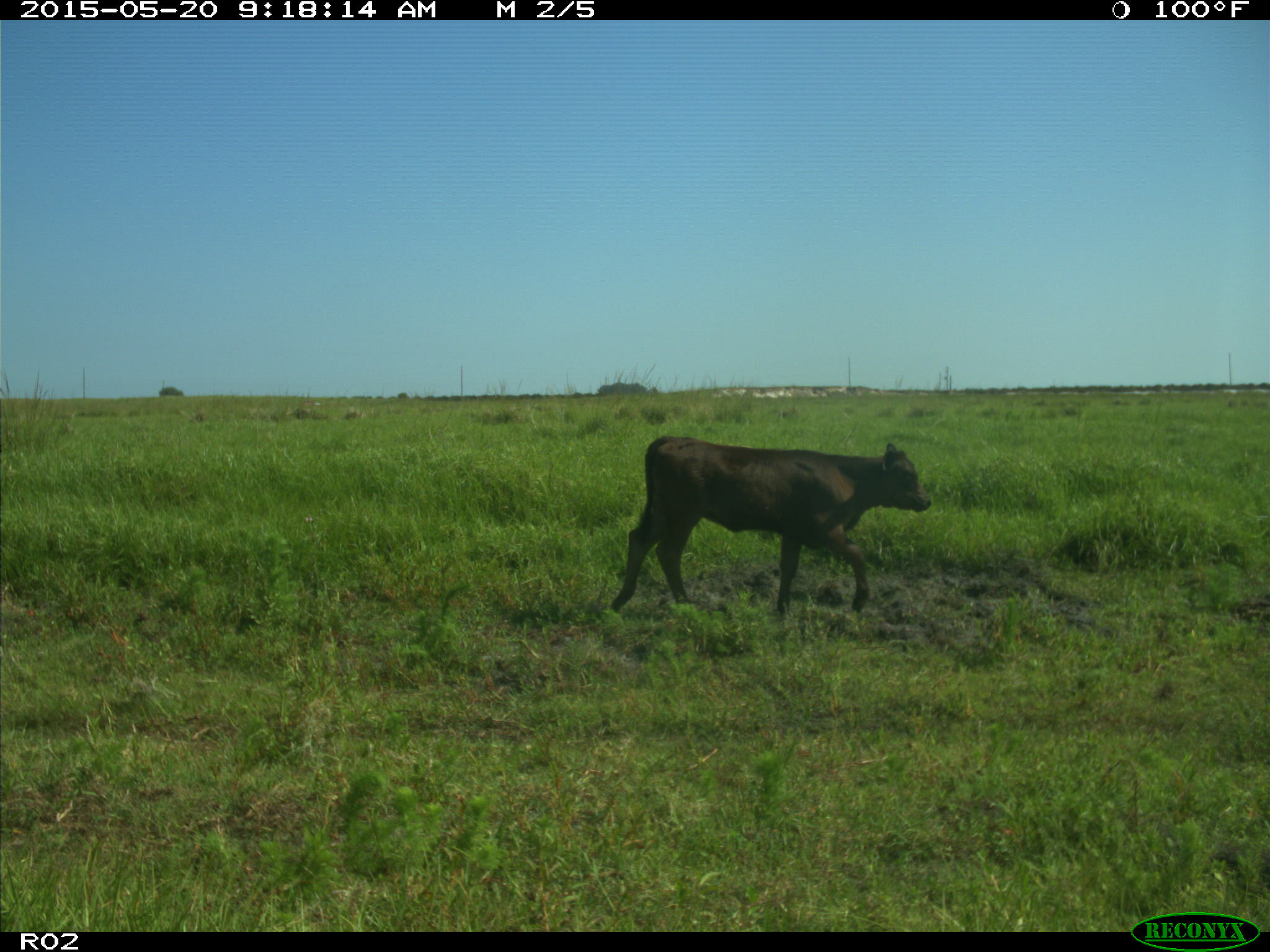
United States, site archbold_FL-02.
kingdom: Animalia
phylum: Chordata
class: Mammalia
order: Artiodactyla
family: Bovidae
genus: Bos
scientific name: Bos taurus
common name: domestic cow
Bos taurus (domestic cow).